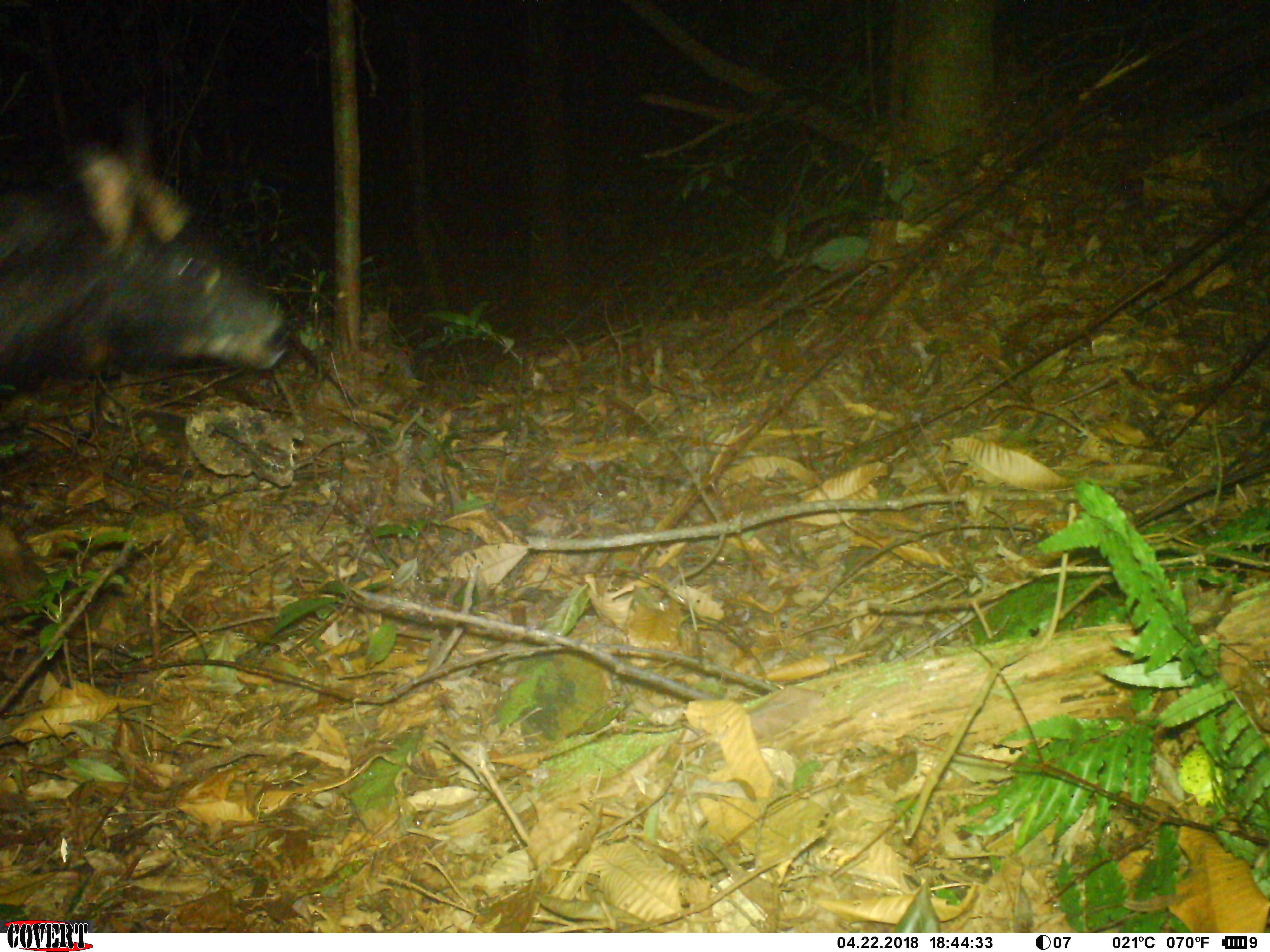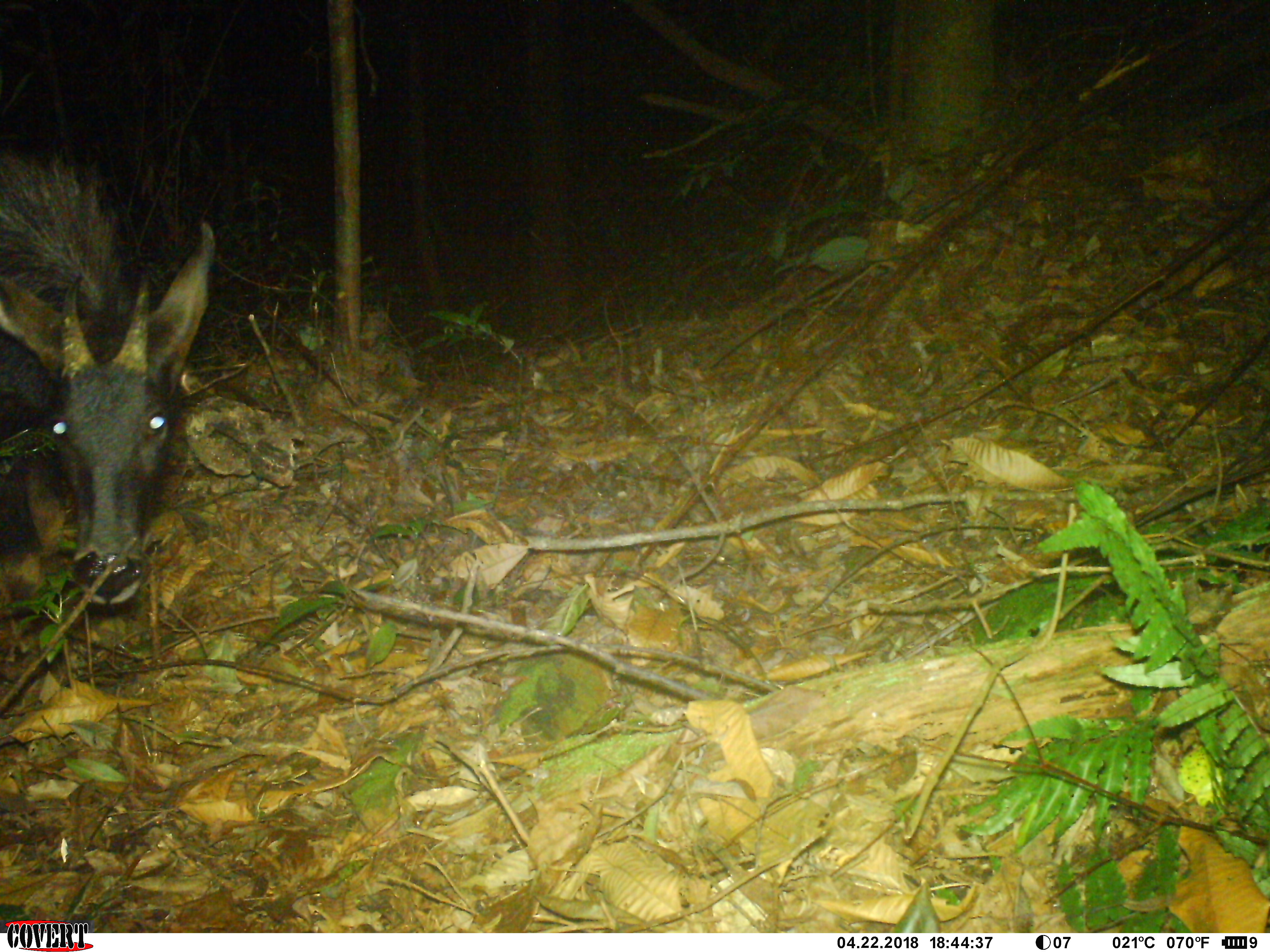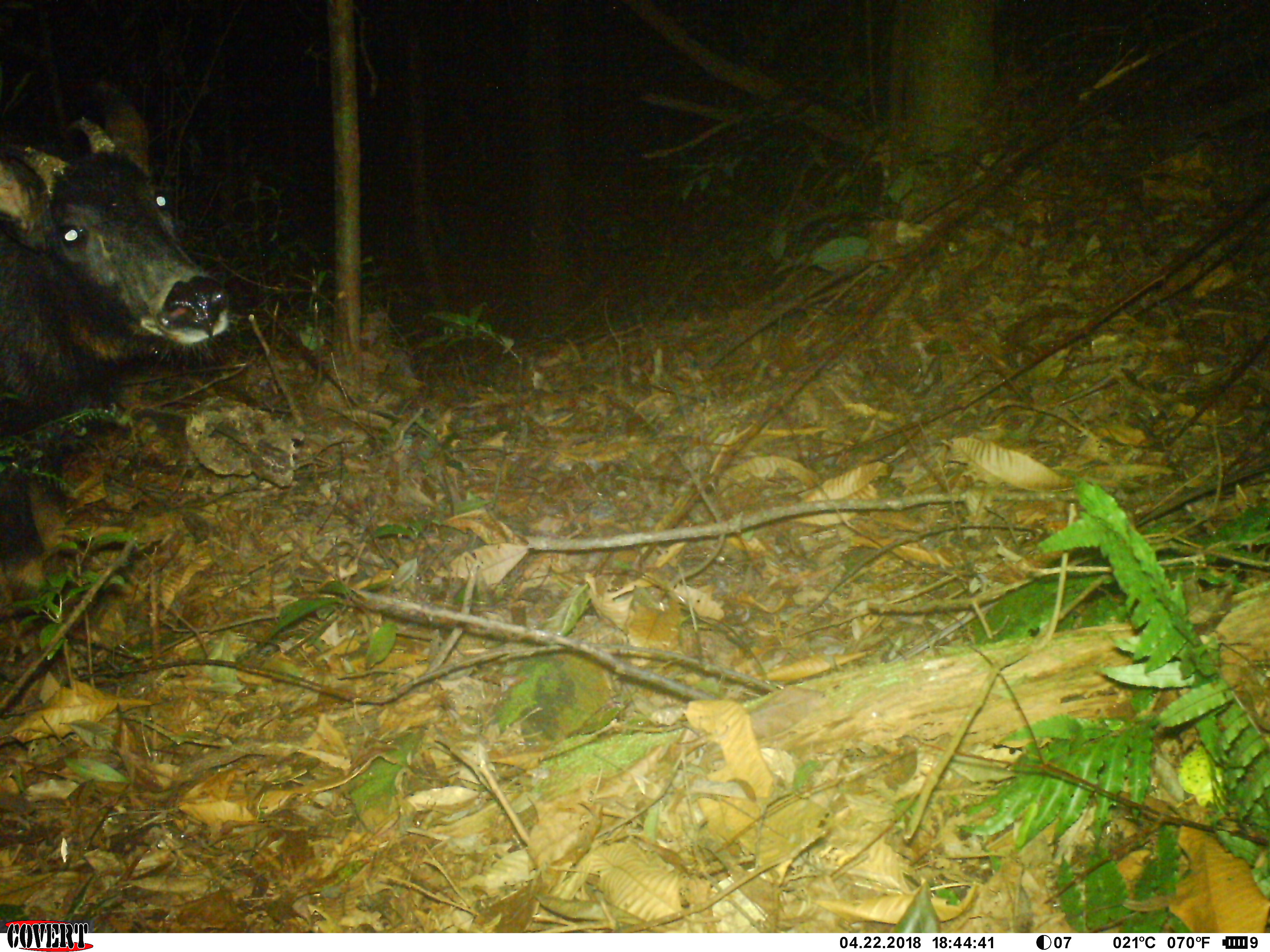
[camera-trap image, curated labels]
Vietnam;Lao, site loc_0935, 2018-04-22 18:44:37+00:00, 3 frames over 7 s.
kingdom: Animalia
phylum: Chordata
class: Mammalia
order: Artiodactyla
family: Bovidae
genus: Capricornis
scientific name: Capricornis sumatraensis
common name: chinese serow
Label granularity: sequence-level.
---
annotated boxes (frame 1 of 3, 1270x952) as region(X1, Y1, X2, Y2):
chinese serow: region(0, 144, 291, 389)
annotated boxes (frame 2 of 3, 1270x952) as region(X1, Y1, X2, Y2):
chinese serow: region(0, 145, 215, 605)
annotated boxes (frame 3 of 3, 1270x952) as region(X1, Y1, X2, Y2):
chinese serow: region(0, 80, 240, 616)